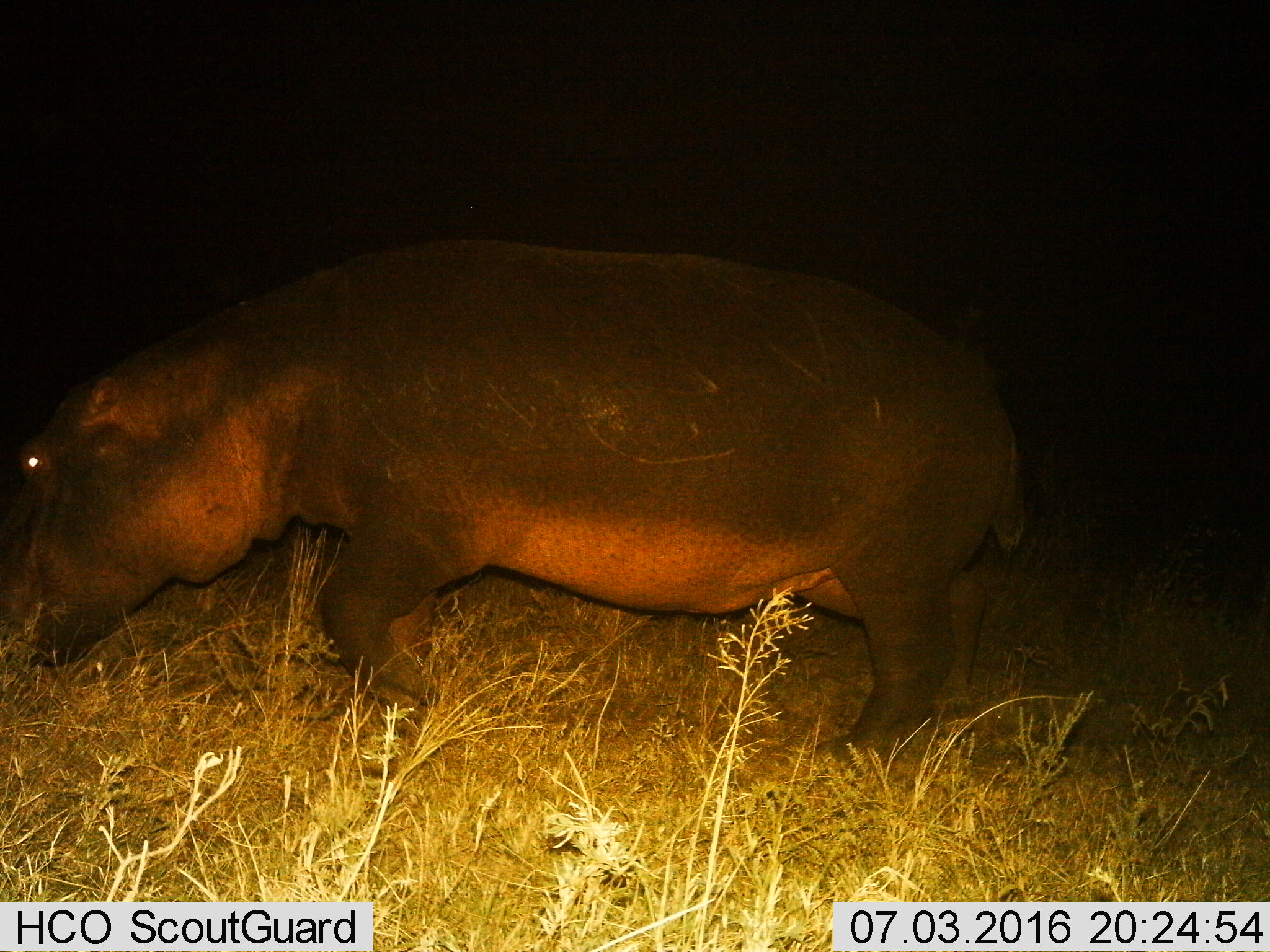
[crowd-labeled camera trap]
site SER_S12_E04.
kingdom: Animalia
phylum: Chordata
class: Mammalia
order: Artiodactyla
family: Hippopotamidae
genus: Hippopotamus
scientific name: Hippopotamus amphibius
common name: hippopotamus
Hippopotamus (Hippopotamus amphibius), count 1. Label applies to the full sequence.